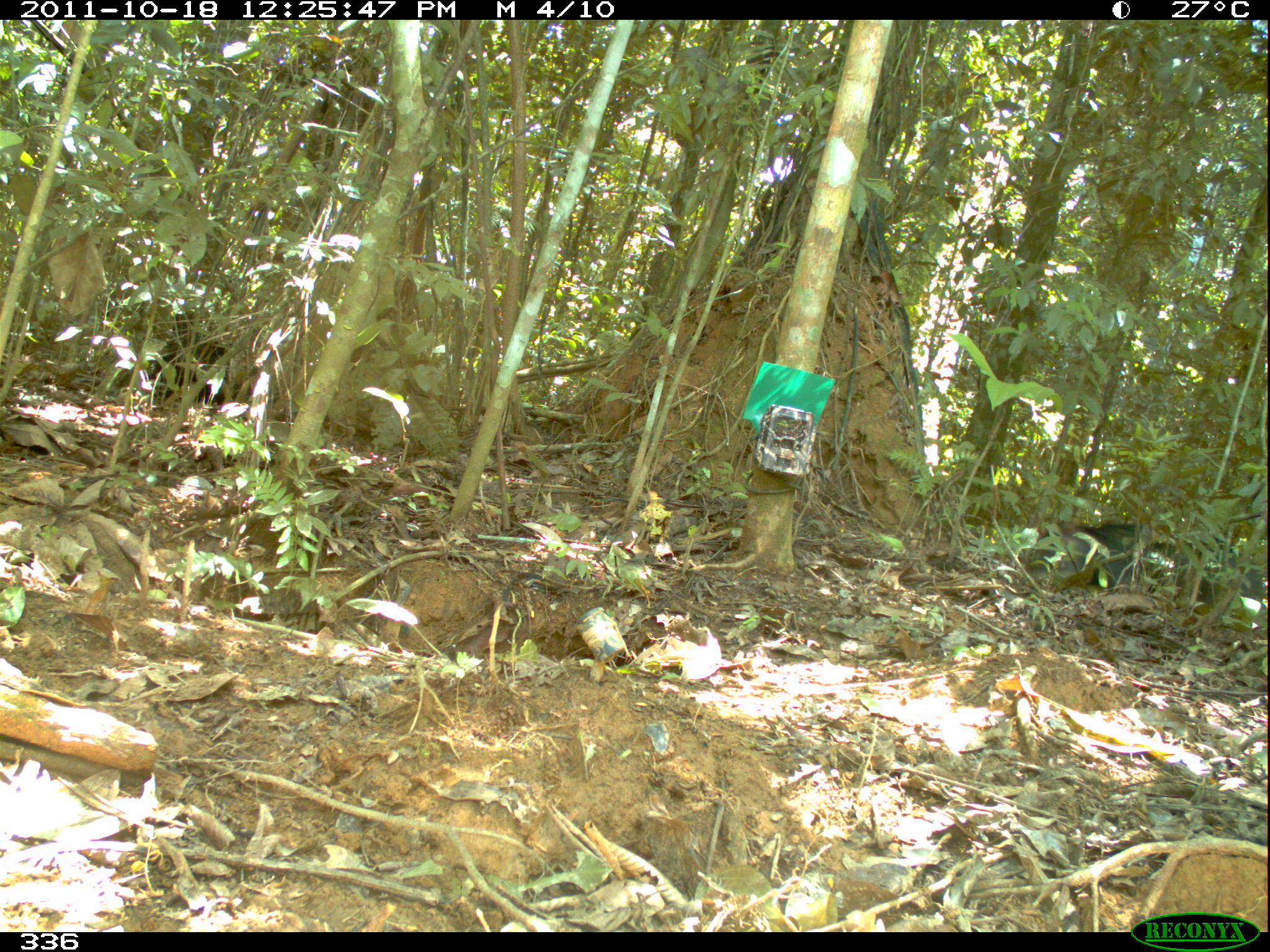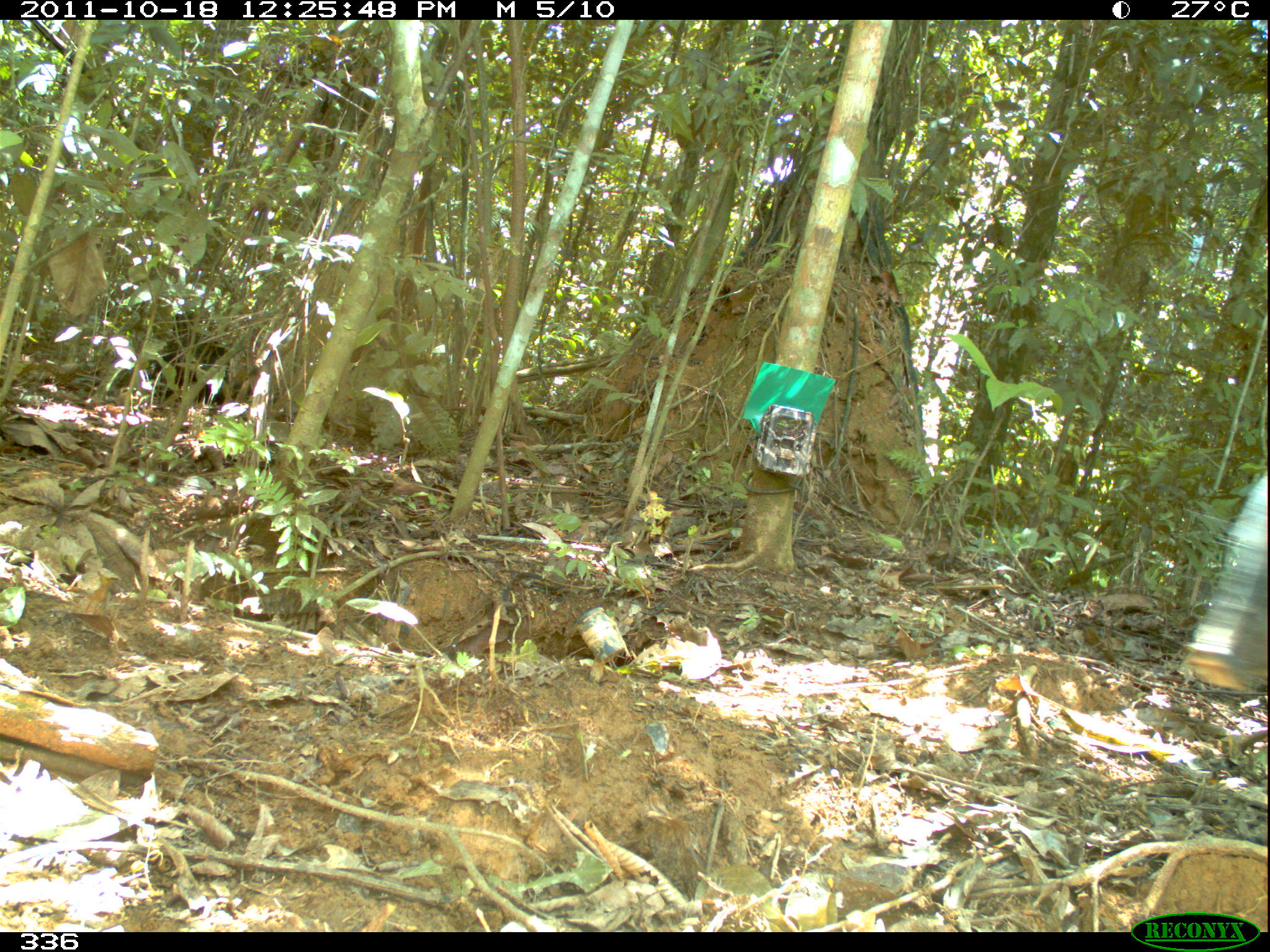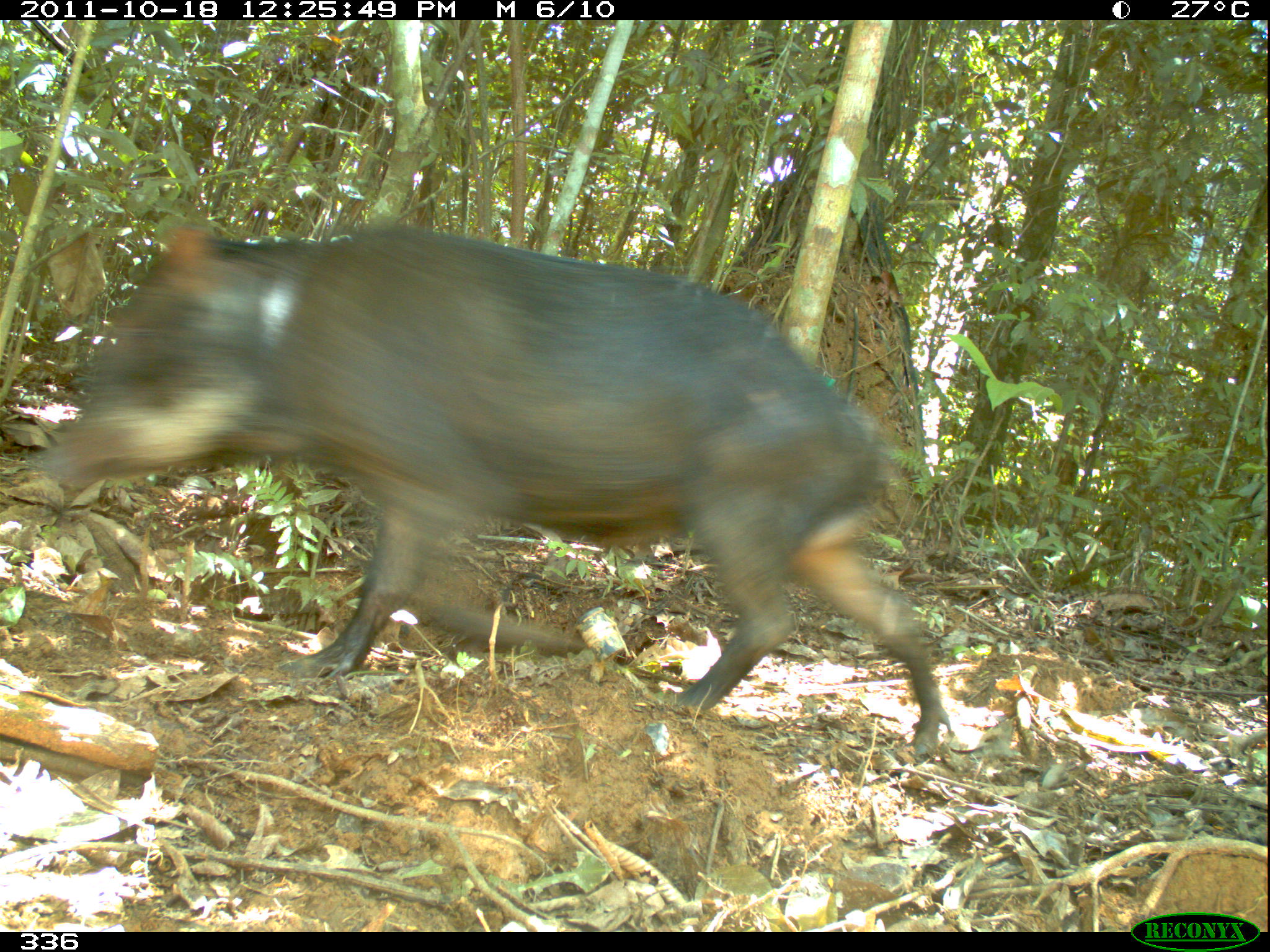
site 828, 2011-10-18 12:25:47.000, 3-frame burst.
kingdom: Animalia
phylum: Chordata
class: Mammalia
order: Artiodactyla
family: Tayassuidae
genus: Tayassu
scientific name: Tayassu pecari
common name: white-lipped peccary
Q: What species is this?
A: Tayassu pecari (white-lipped peccary).